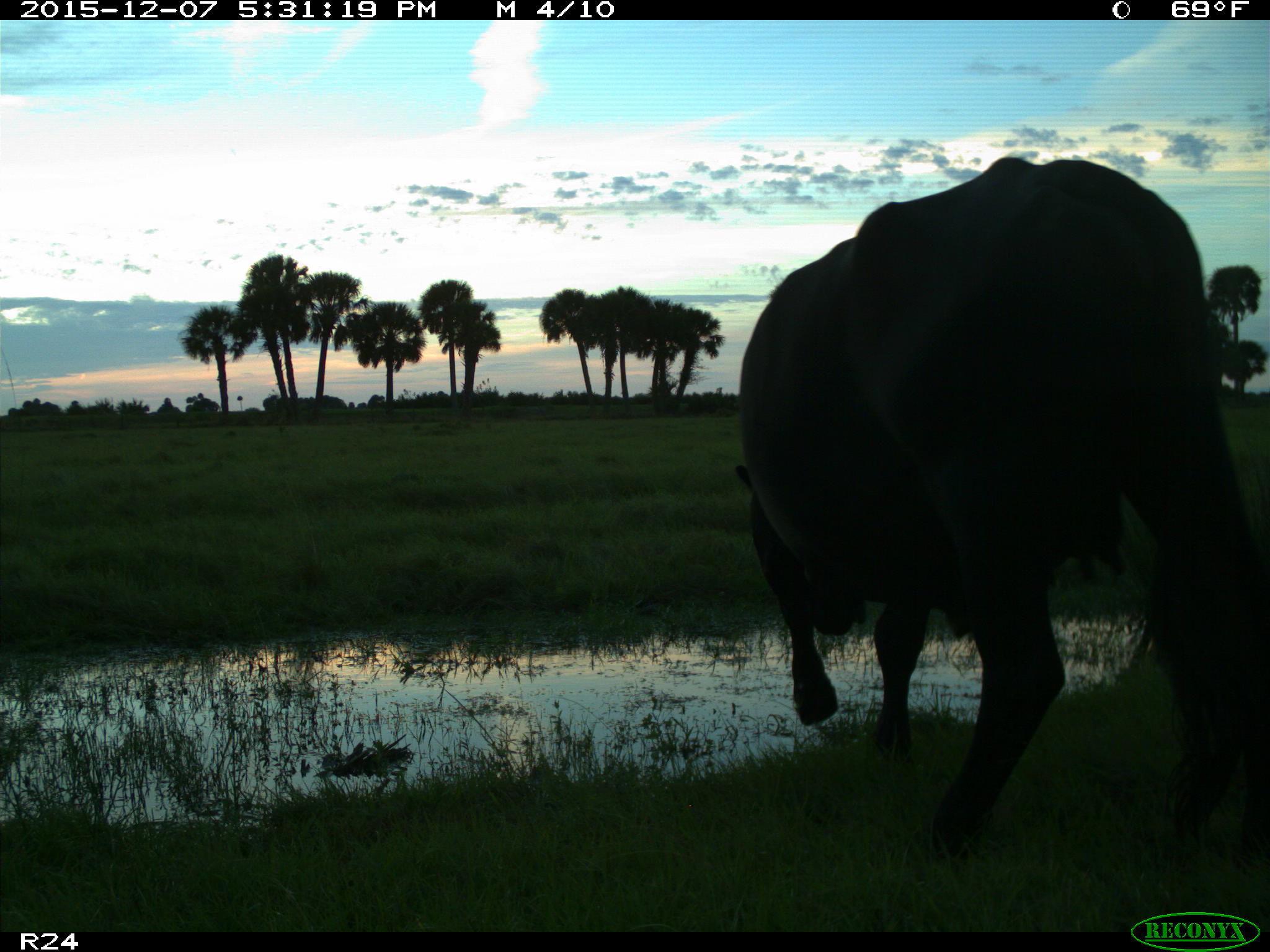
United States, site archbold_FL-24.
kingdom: Animalia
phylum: Chordata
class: Mammalia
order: Artiodactyla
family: Bovidae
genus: Bos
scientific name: Bos taurus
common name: domestic cow